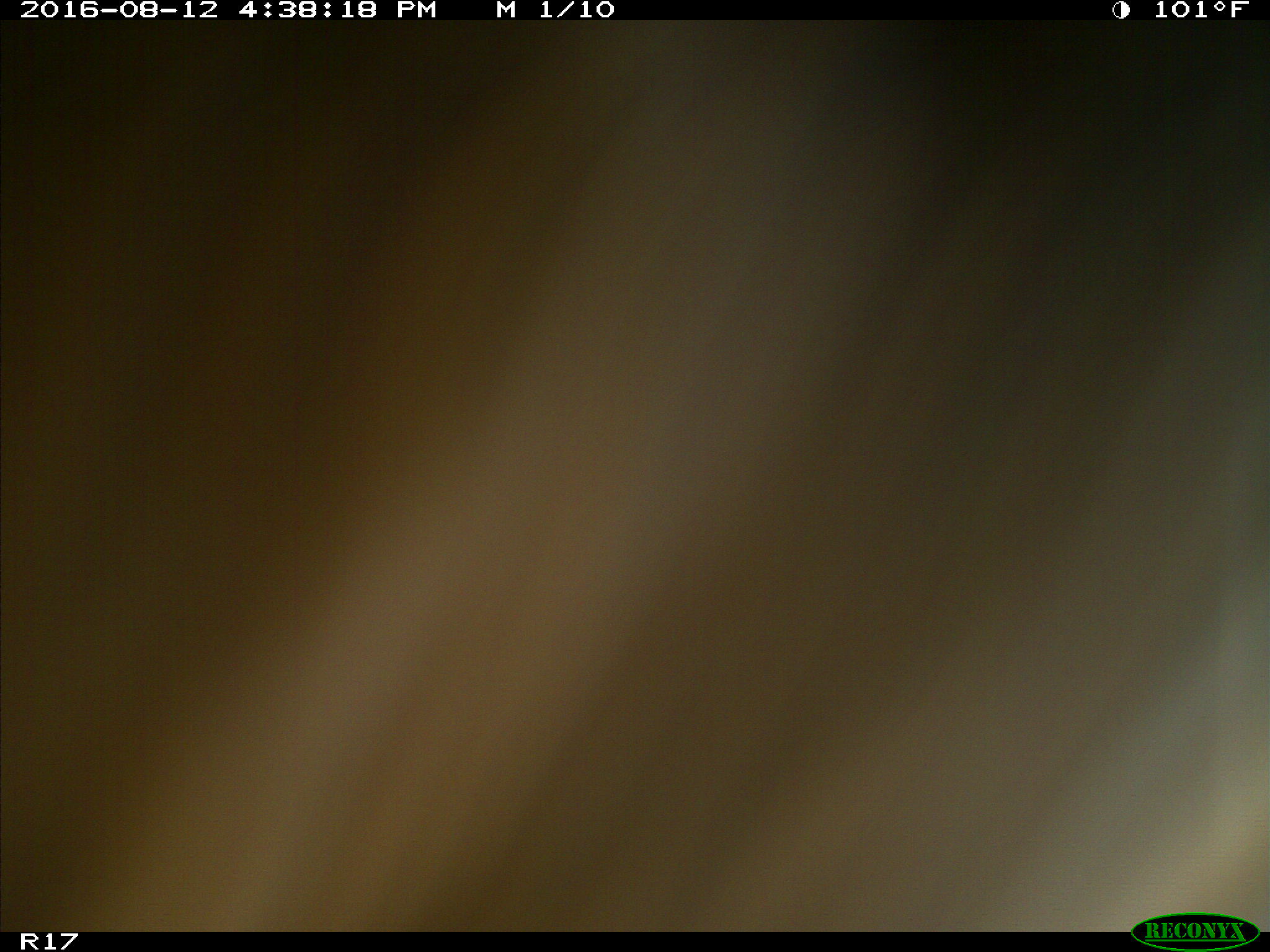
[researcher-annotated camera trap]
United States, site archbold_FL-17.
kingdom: Animalia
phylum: Chordata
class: Mammalia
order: Artiodactyla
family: Bovidae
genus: Bos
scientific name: Bos taurus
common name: domestic cow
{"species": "Bos taurus (domestic cow)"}